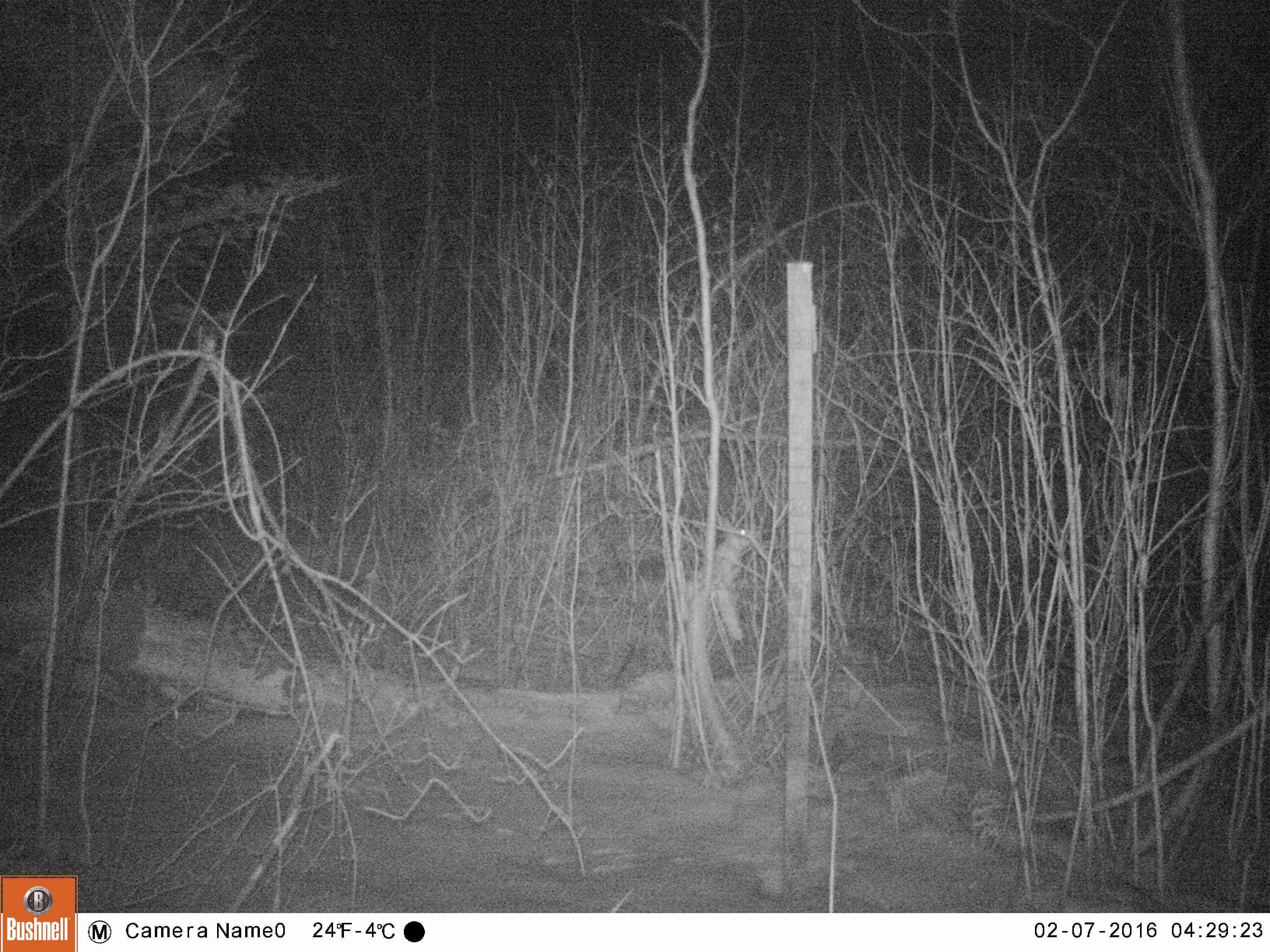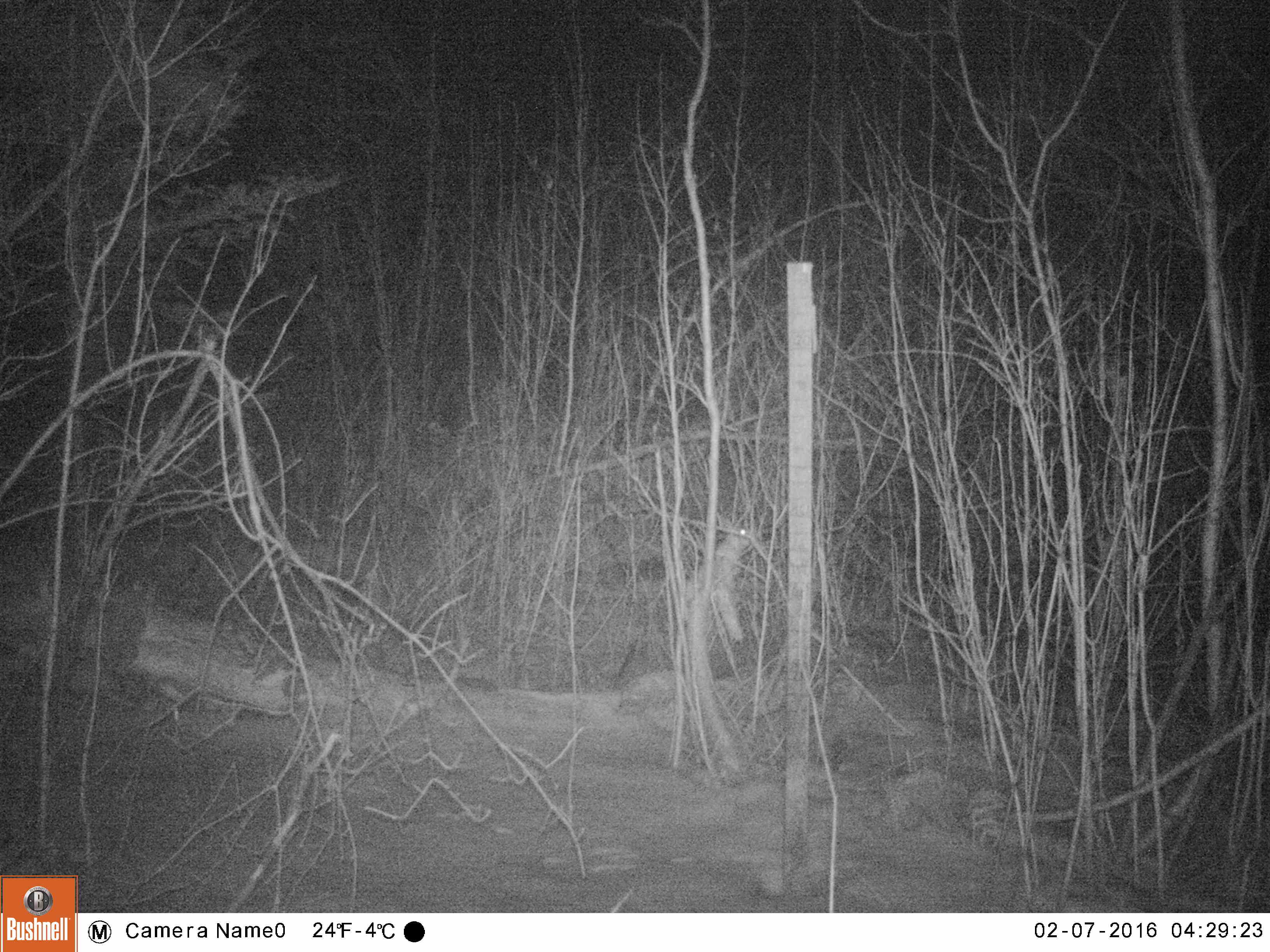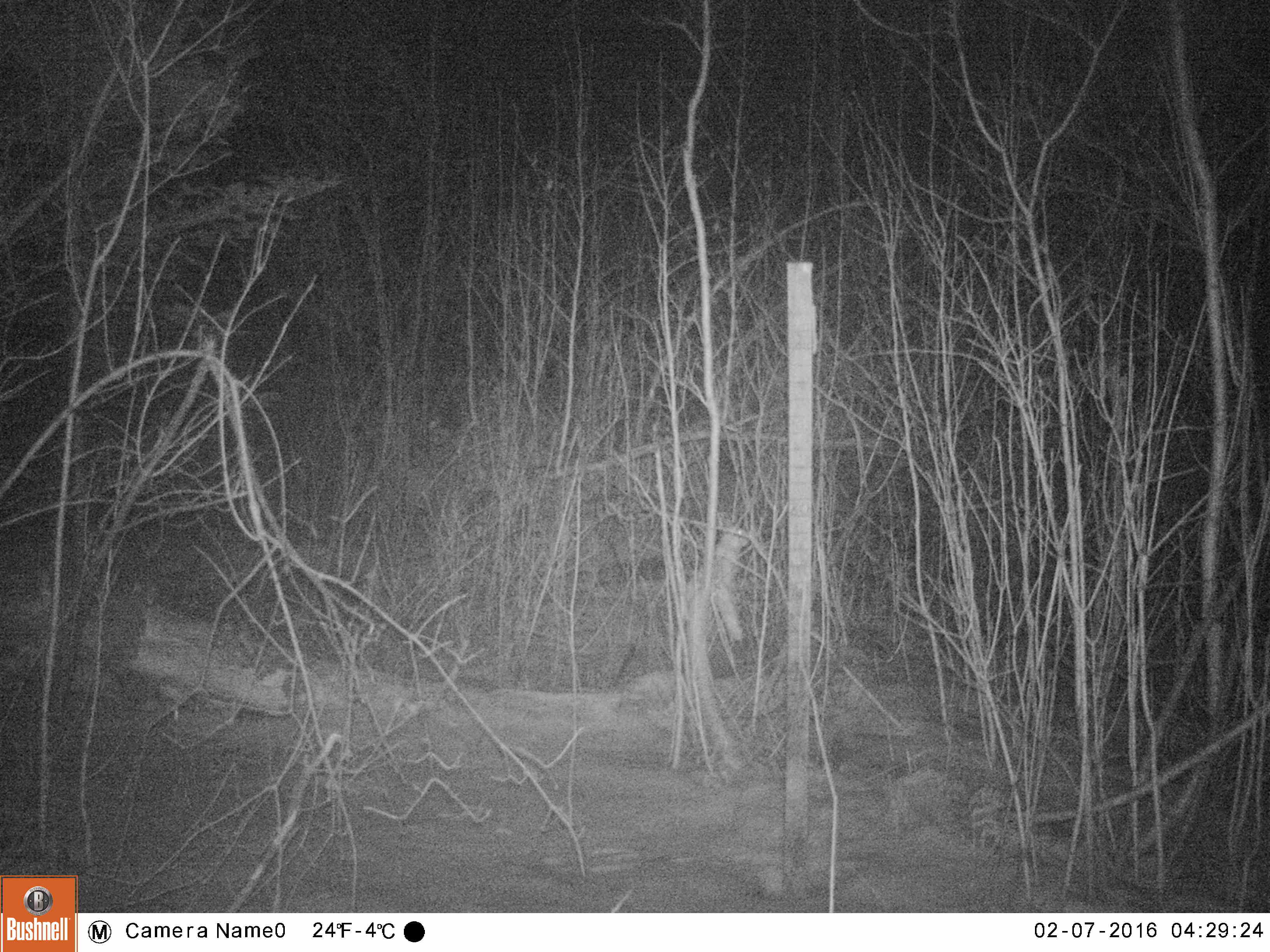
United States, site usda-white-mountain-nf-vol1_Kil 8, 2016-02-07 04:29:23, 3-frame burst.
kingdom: Animalia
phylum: Chordata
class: Mammalia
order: Lagomorpha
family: Leporidae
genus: Lepus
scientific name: Lepus americanus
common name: snowshoe hare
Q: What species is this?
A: Snowshoe hare (Lepus americanus).